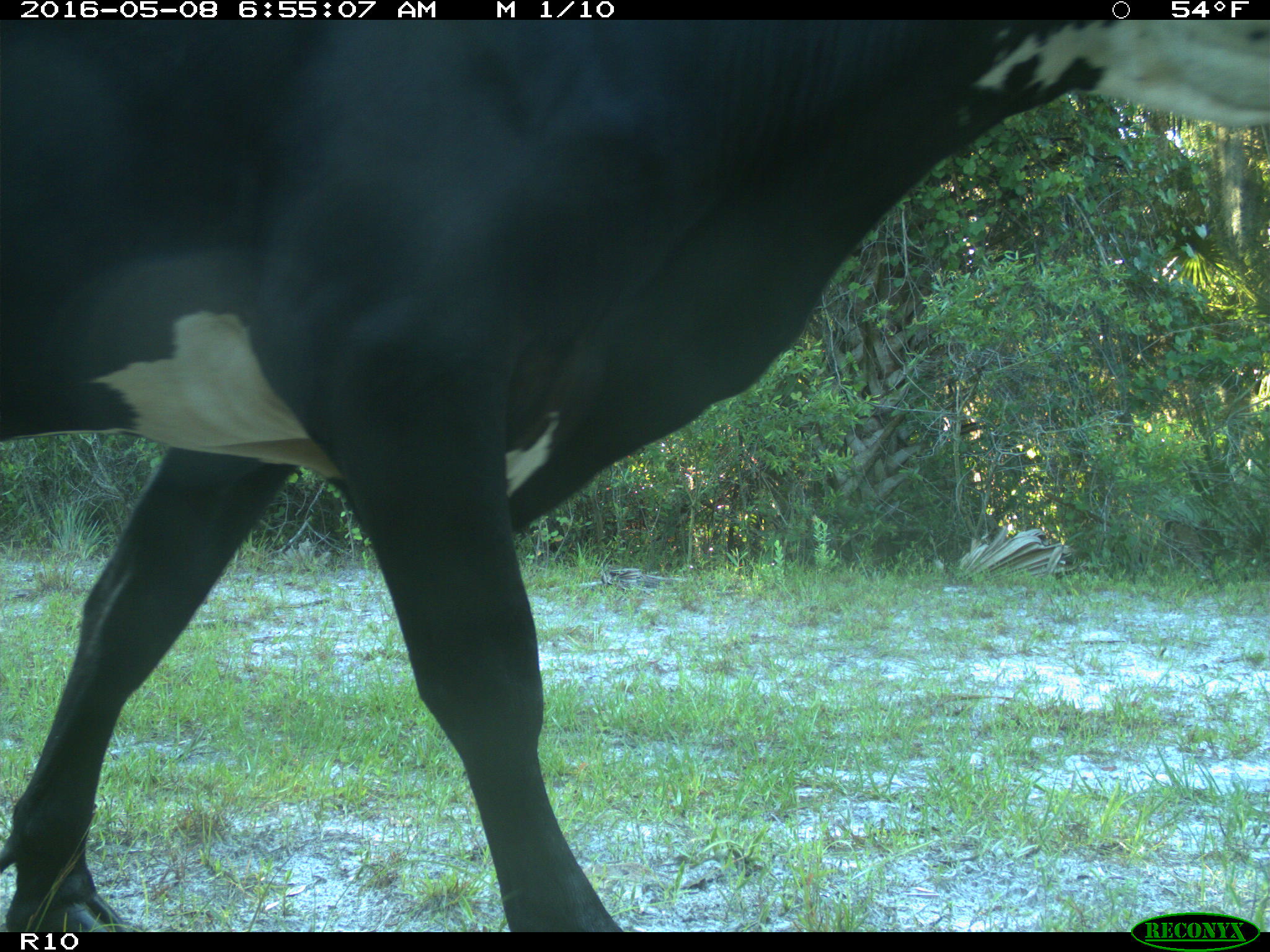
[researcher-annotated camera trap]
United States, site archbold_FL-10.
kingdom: Animalia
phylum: Chordata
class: Mammalia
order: Artiodactyla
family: Bovidae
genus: Bos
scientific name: Bos taurus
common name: domestic cow